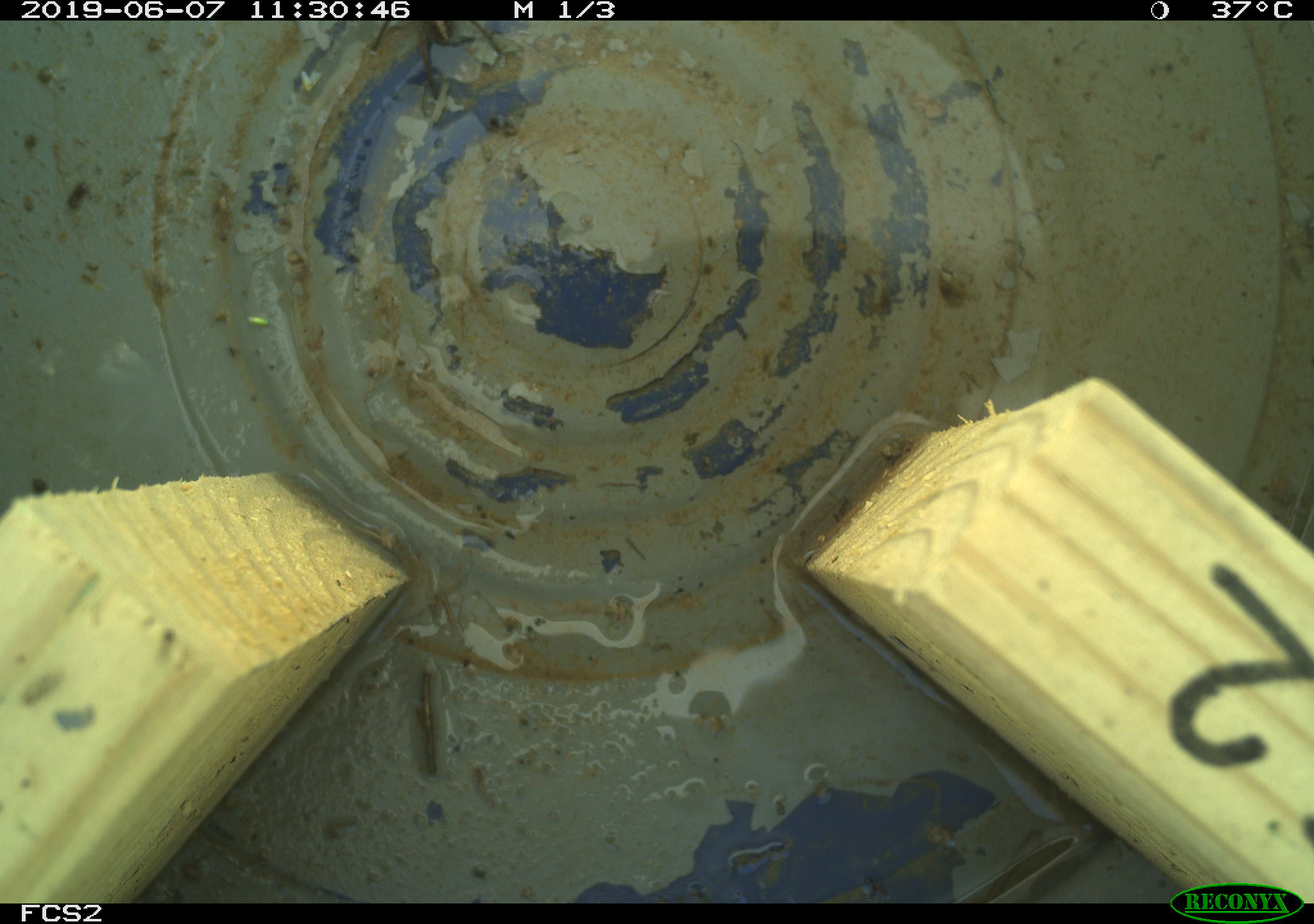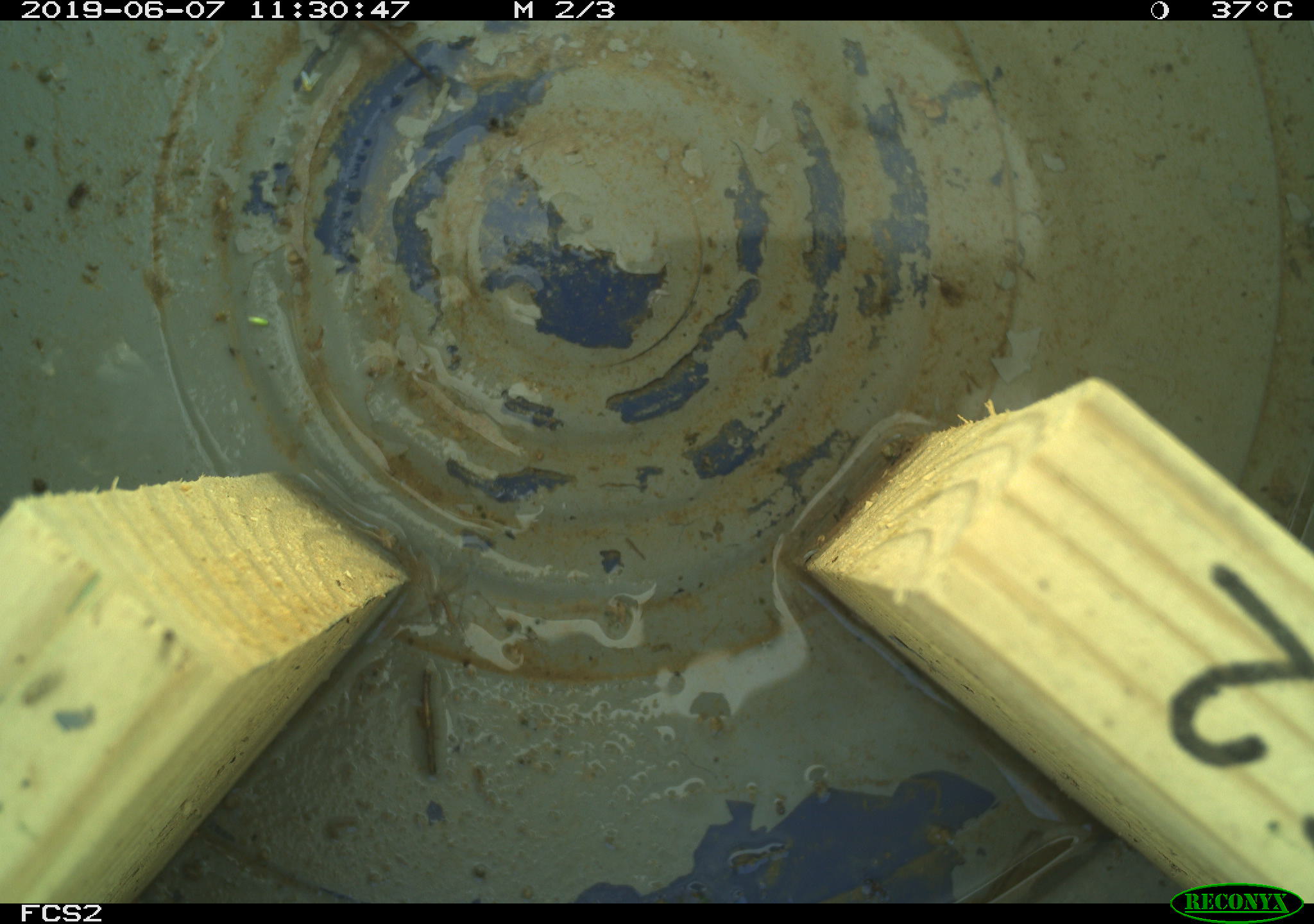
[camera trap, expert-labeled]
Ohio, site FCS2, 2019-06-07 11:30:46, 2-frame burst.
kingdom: Animalia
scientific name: Animalia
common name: animal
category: invertebrate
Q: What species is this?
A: Invertebrate (animal) (Animalia).